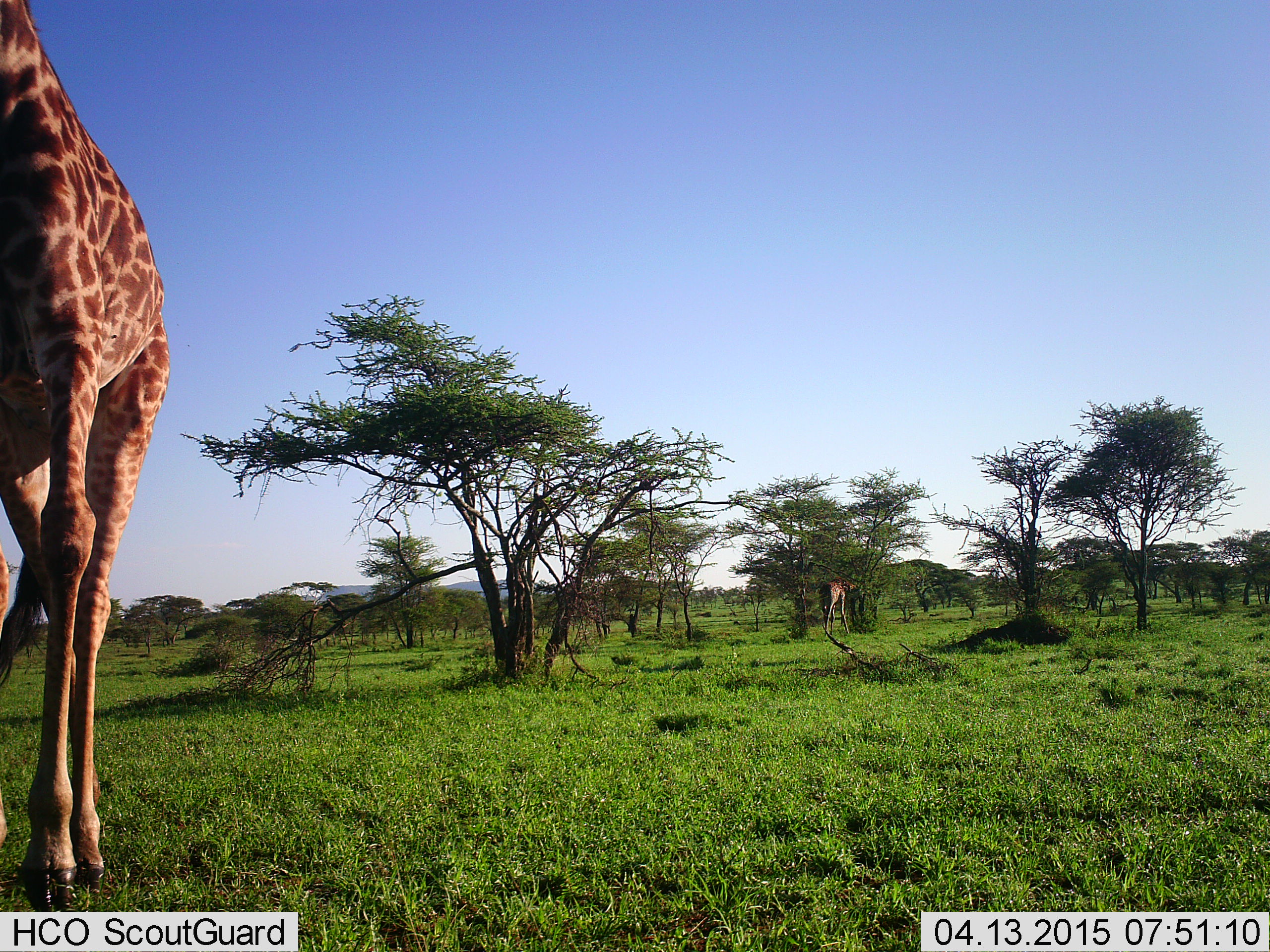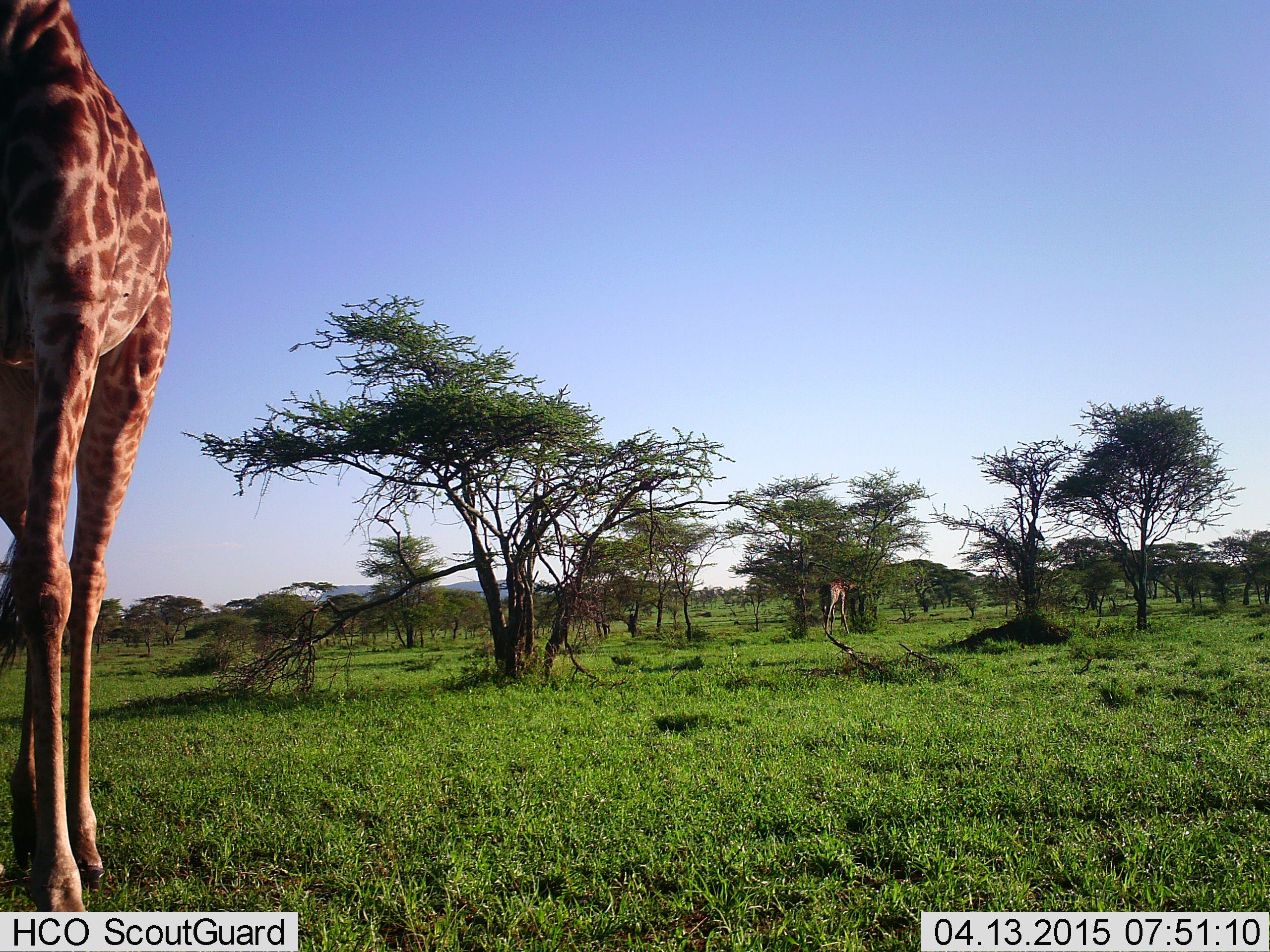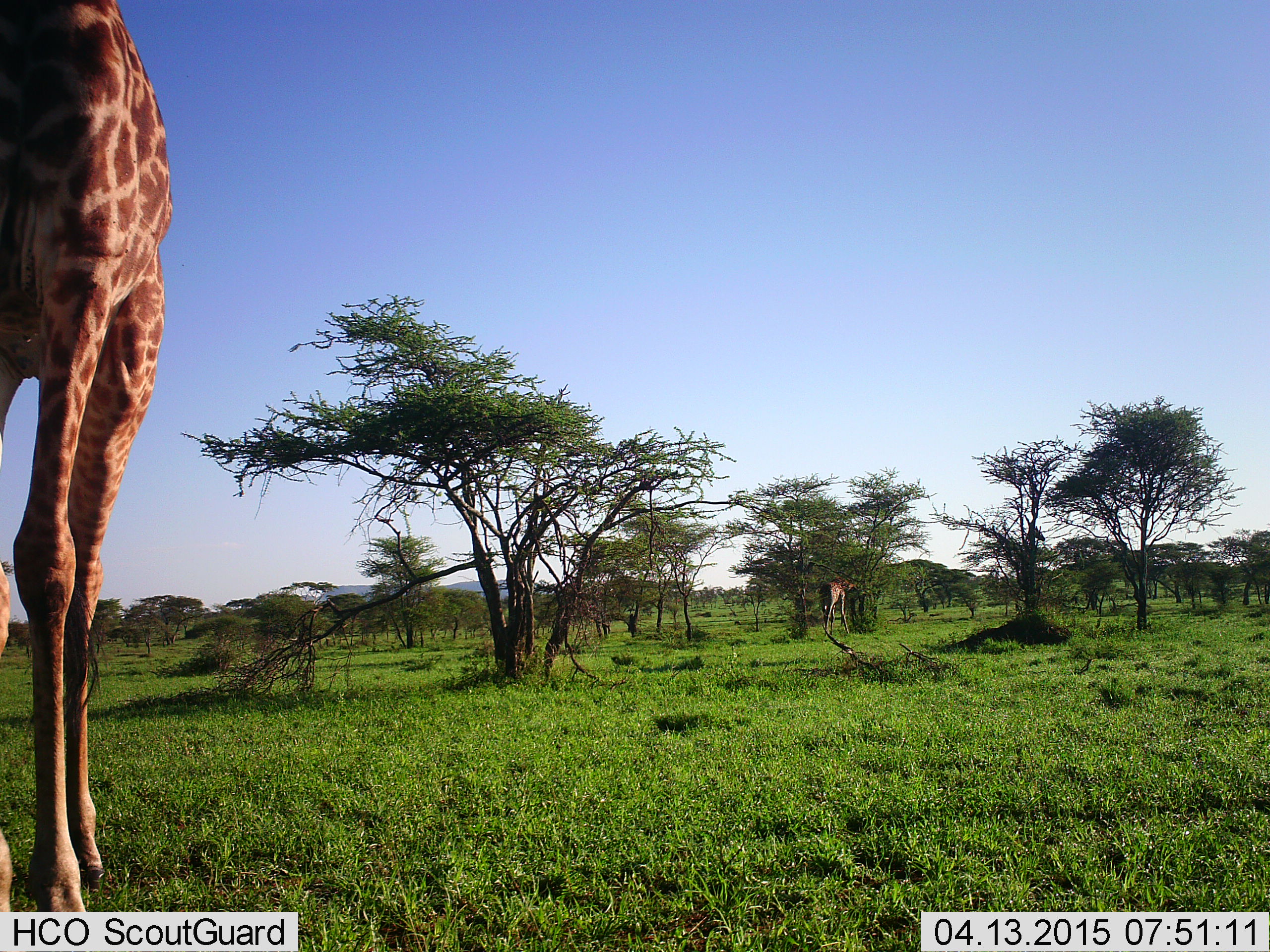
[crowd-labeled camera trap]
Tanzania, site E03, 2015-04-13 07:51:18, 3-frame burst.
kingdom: Animalia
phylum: Chordata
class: Mammalia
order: Artiodactyla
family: Giraffidae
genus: Giraffa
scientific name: Giraffa camelopardalis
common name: giraffe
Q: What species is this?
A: Giraffe (Giraffa camelopardalis).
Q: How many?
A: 2.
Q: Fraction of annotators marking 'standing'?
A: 50%.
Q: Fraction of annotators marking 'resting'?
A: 0%.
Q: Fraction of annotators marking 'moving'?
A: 30%.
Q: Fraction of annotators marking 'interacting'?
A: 0%.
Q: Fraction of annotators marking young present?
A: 0%.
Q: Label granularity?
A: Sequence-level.